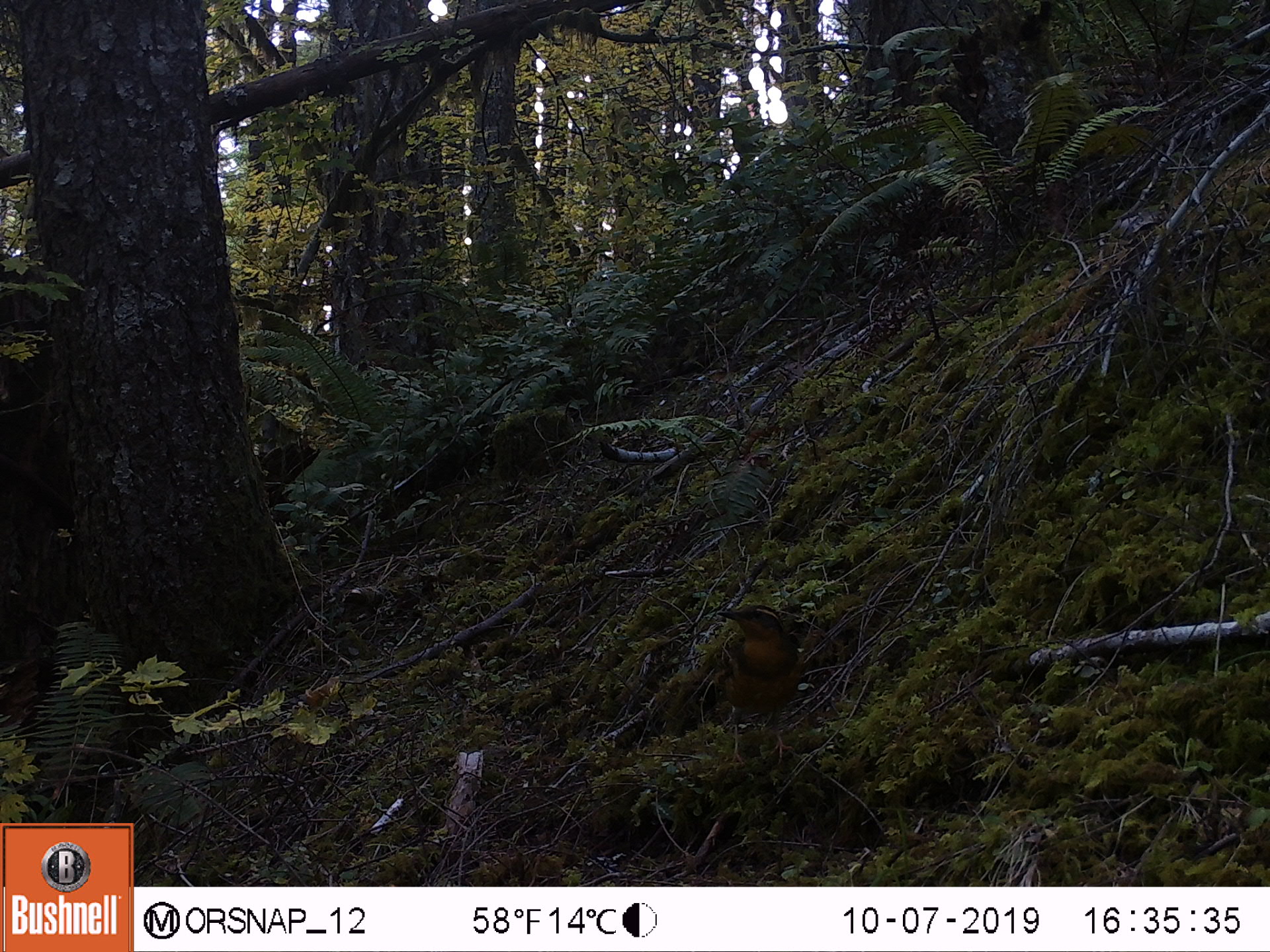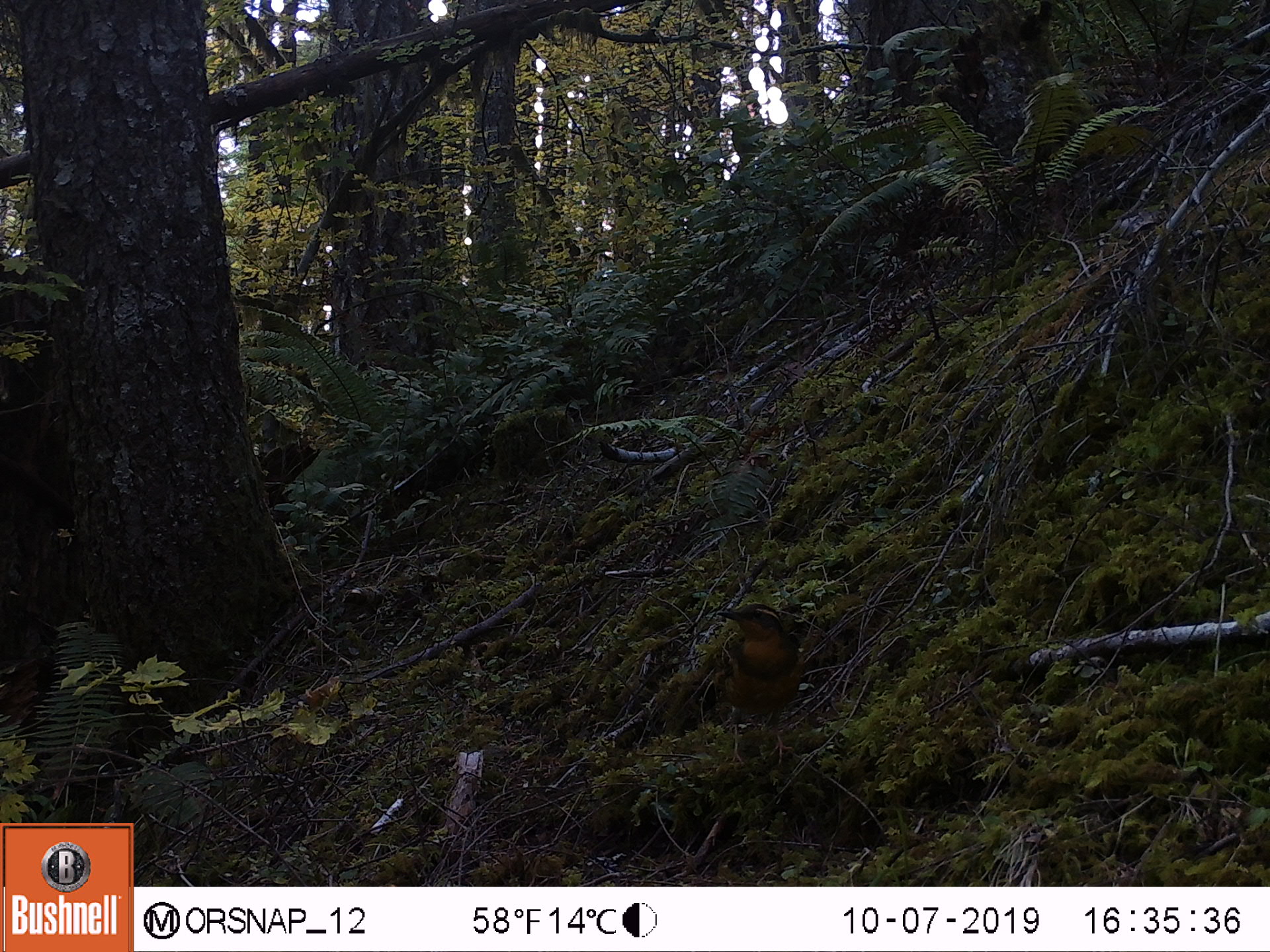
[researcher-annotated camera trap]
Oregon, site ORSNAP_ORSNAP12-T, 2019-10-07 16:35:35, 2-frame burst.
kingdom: Animalia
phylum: Chordata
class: Aves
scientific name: Aves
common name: bird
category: other bird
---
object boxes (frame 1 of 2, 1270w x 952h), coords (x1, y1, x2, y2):
other bird: (696, 593, 836, 809)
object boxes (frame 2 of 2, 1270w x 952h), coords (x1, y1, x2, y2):
other bird: (683, 593, 833, 766)